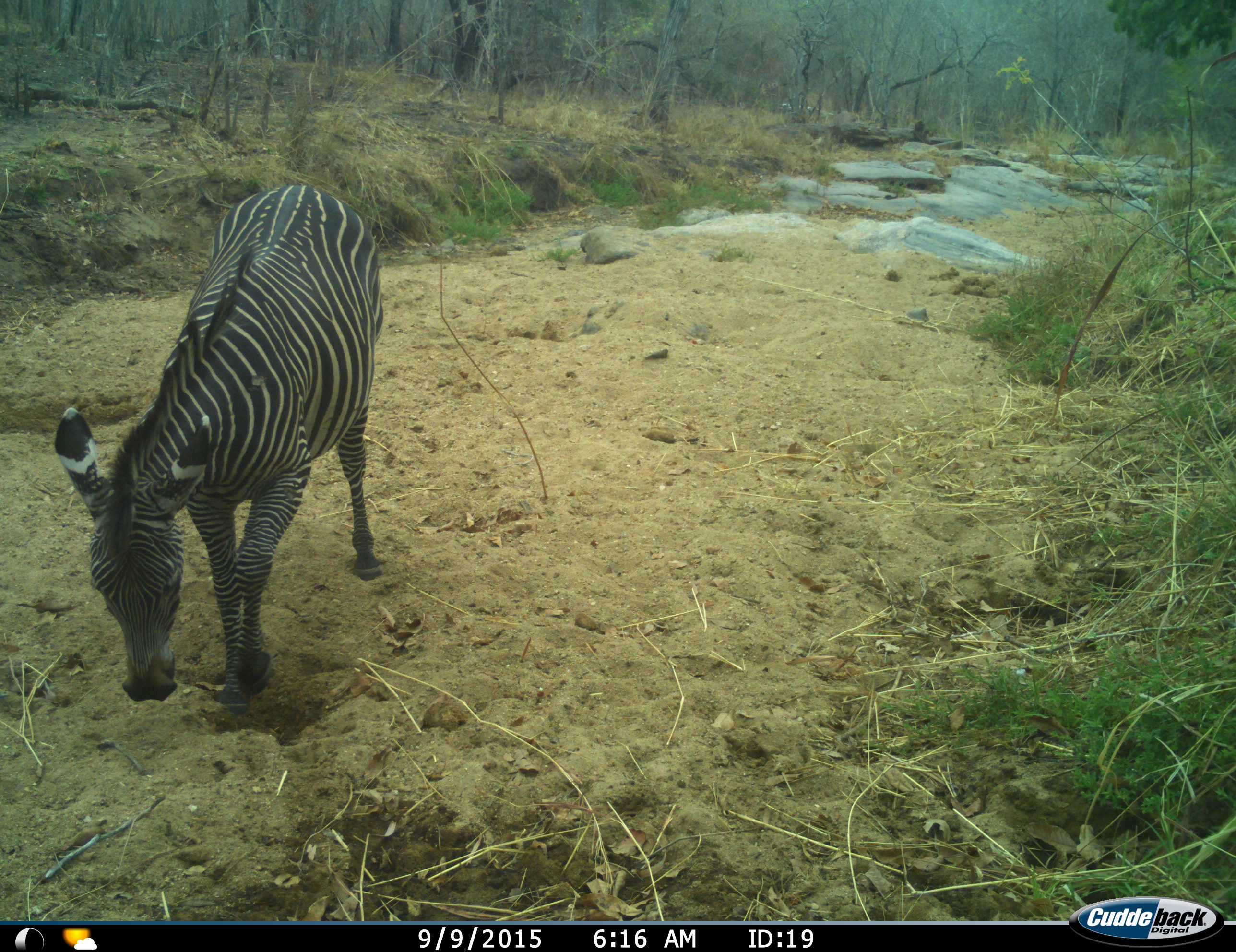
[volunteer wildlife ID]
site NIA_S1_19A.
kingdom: Animalia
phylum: Chordata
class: Mammalia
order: Perissodactyla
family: Equidae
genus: Equus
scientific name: Equus quagga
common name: plains zebra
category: zebraplains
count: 1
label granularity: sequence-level